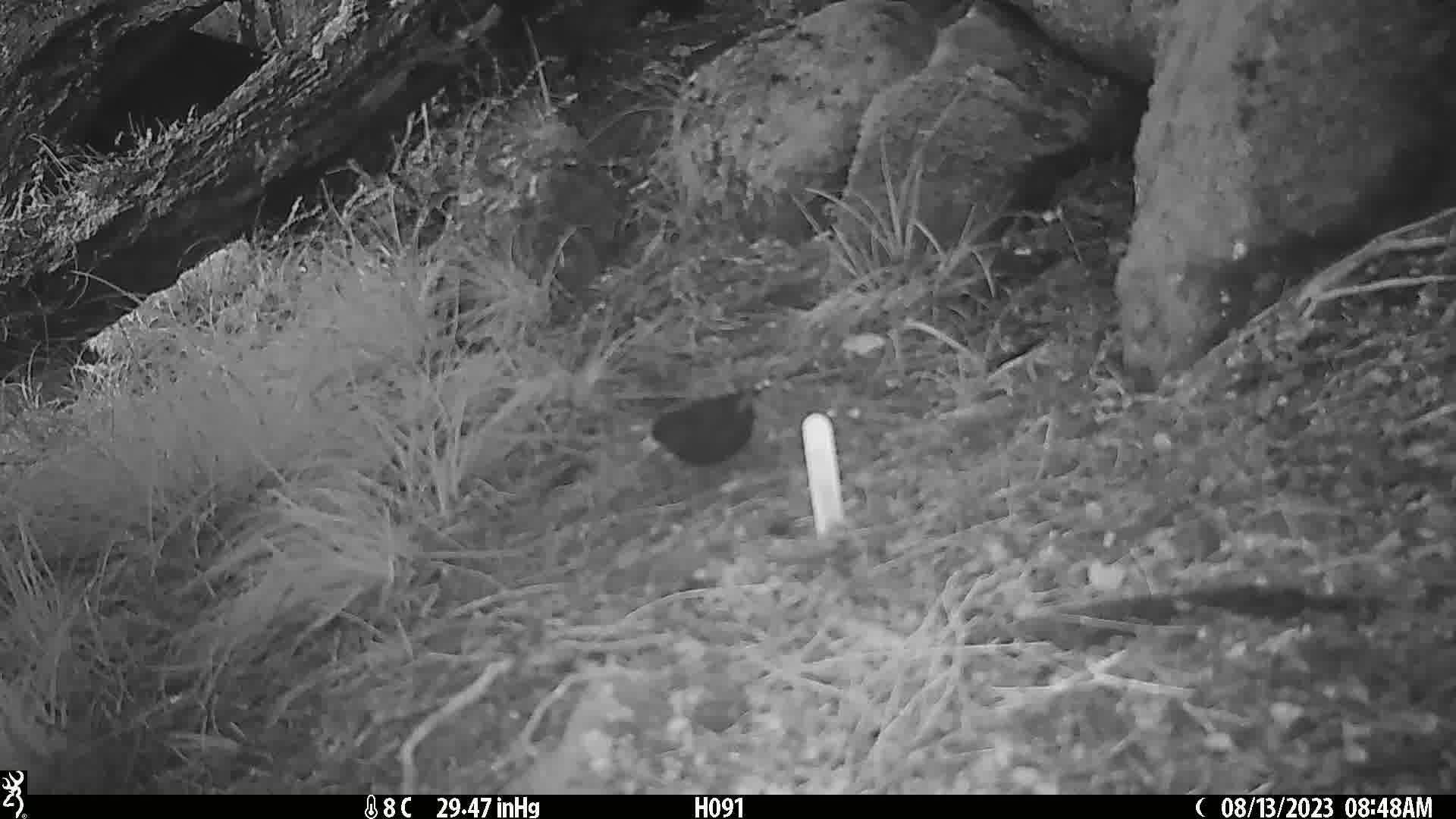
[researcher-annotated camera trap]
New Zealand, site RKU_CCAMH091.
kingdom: Animalia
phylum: Chordata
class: Aves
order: Passeriformes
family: Turdidae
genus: Turdus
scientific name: Turdus merula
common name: eurasian blackbird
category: blackbird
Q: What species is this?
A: Blackbird (eurasian blackbird) (Turdus merula).